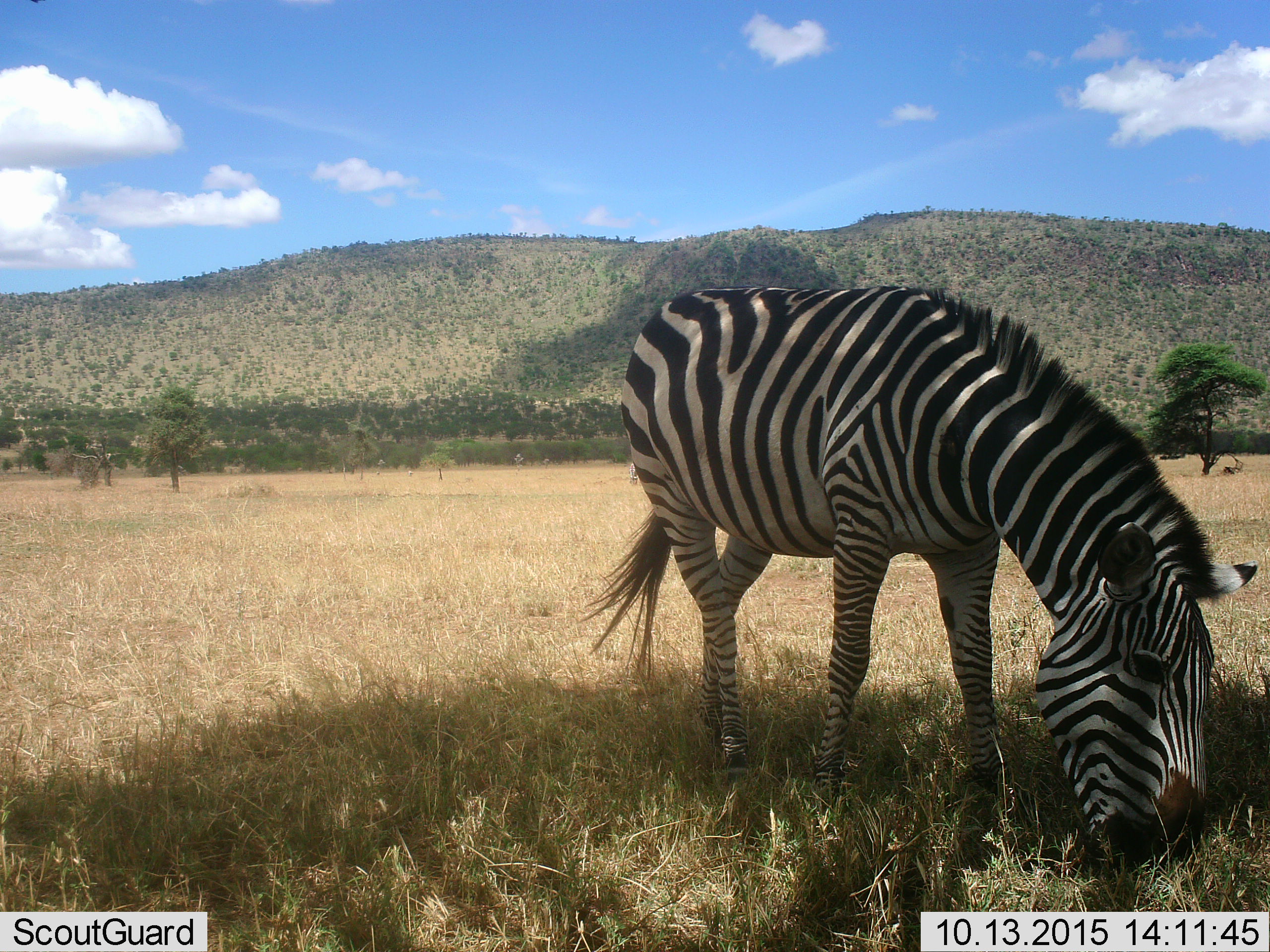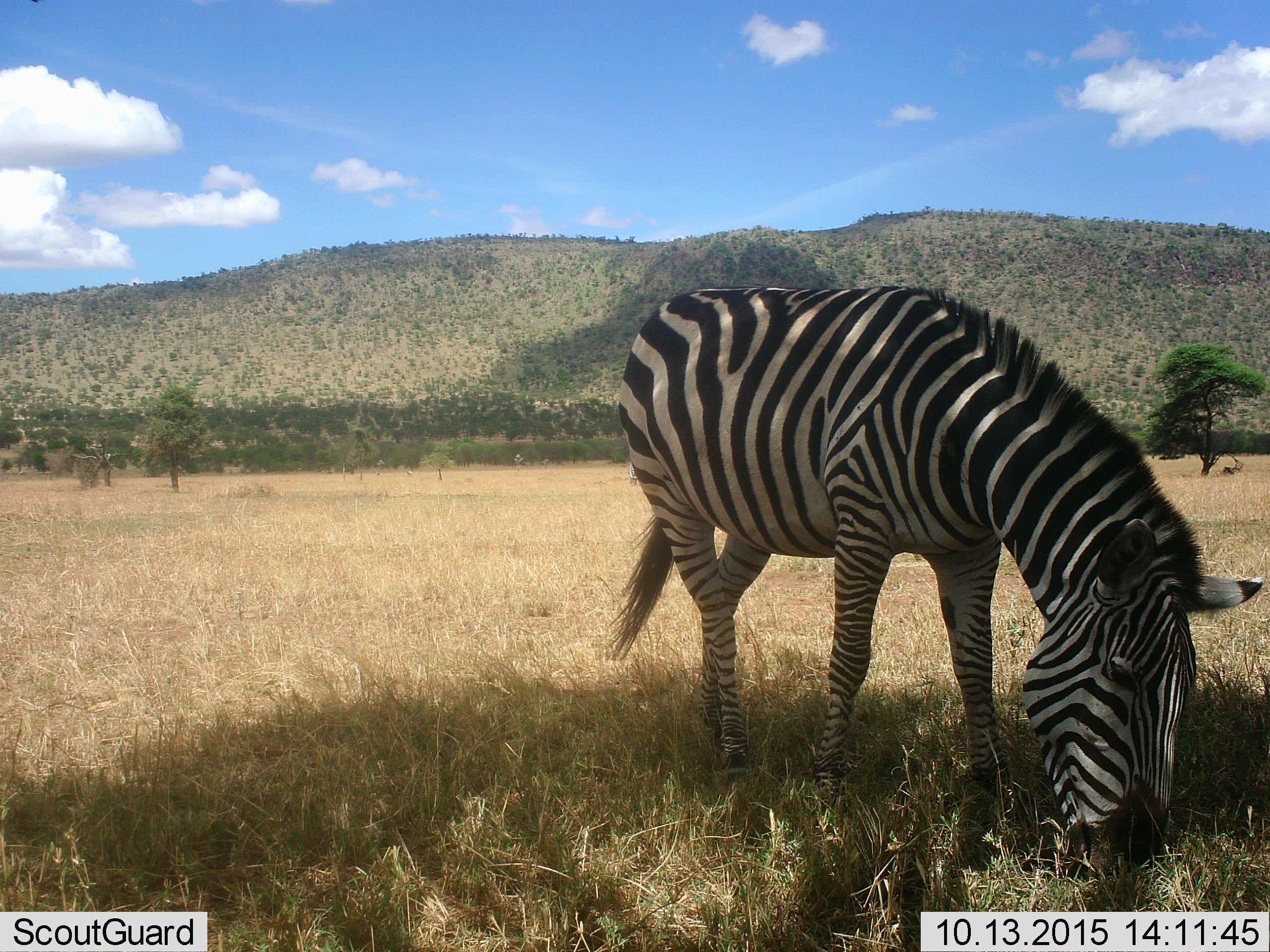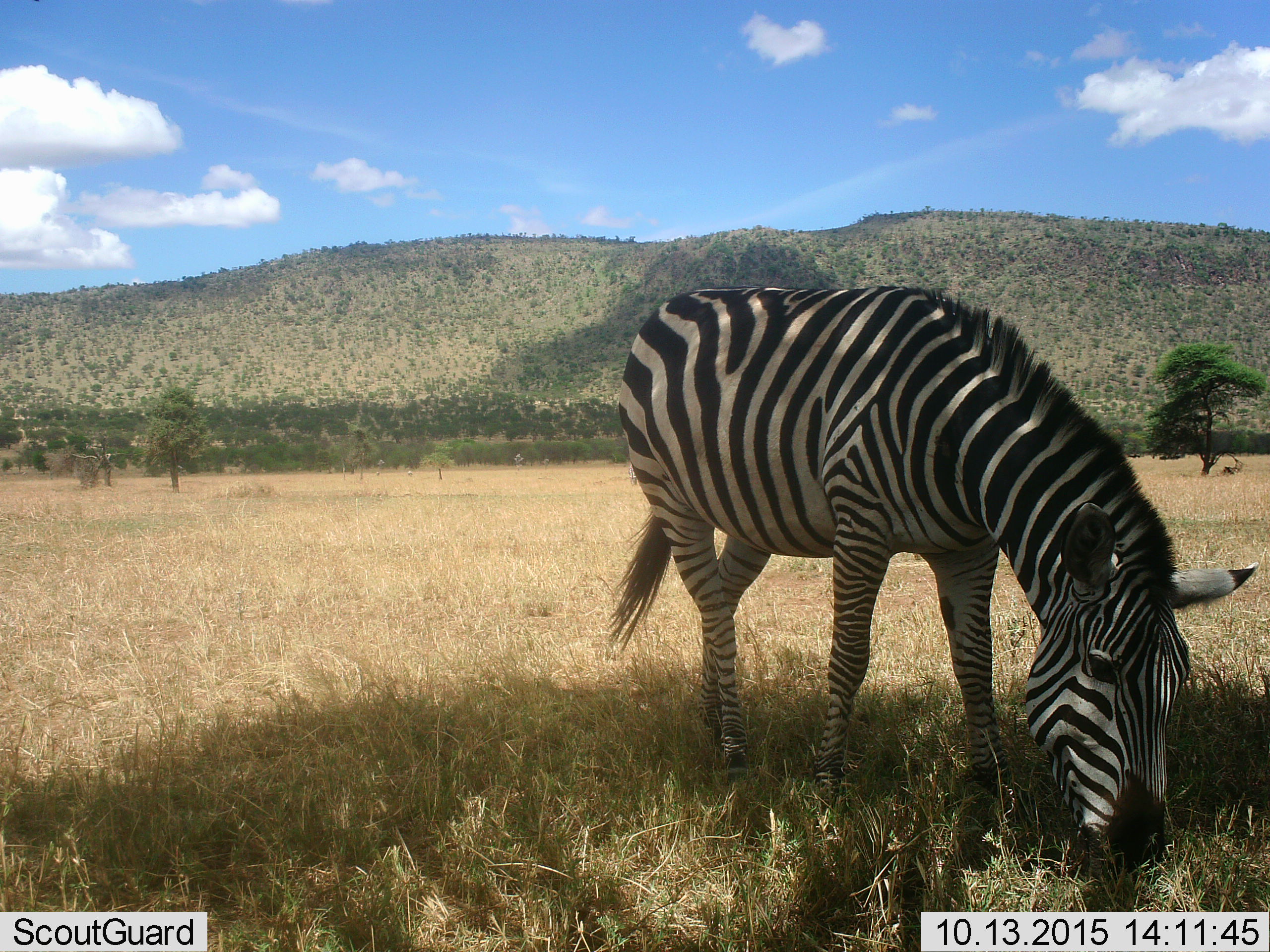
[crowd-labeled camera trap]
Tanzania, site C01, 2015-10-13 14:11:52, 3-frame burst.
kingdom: Animalia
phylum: Chordata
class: Mammalia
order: Perissodactyla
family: Equidae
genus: Equus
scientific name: Equus quagga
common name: plains zebra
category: zebra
Zebra (plains zebra) (Equus quagga), count 1. Behavior (volunteer vote fractions): standing 0%, resting 0%, moving 0%, interacting 0%. Young present (vote fraction): 0%. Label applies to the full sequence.